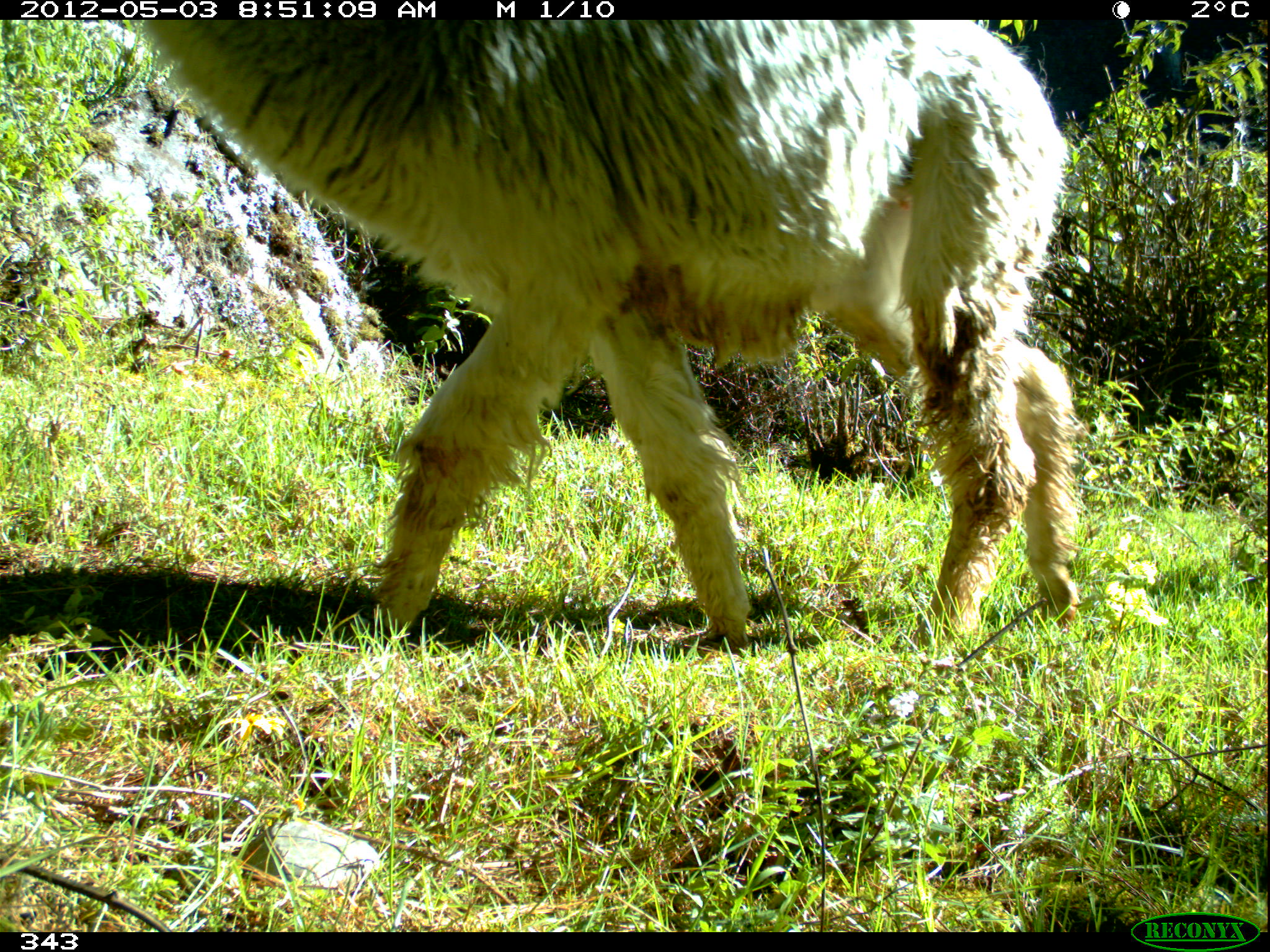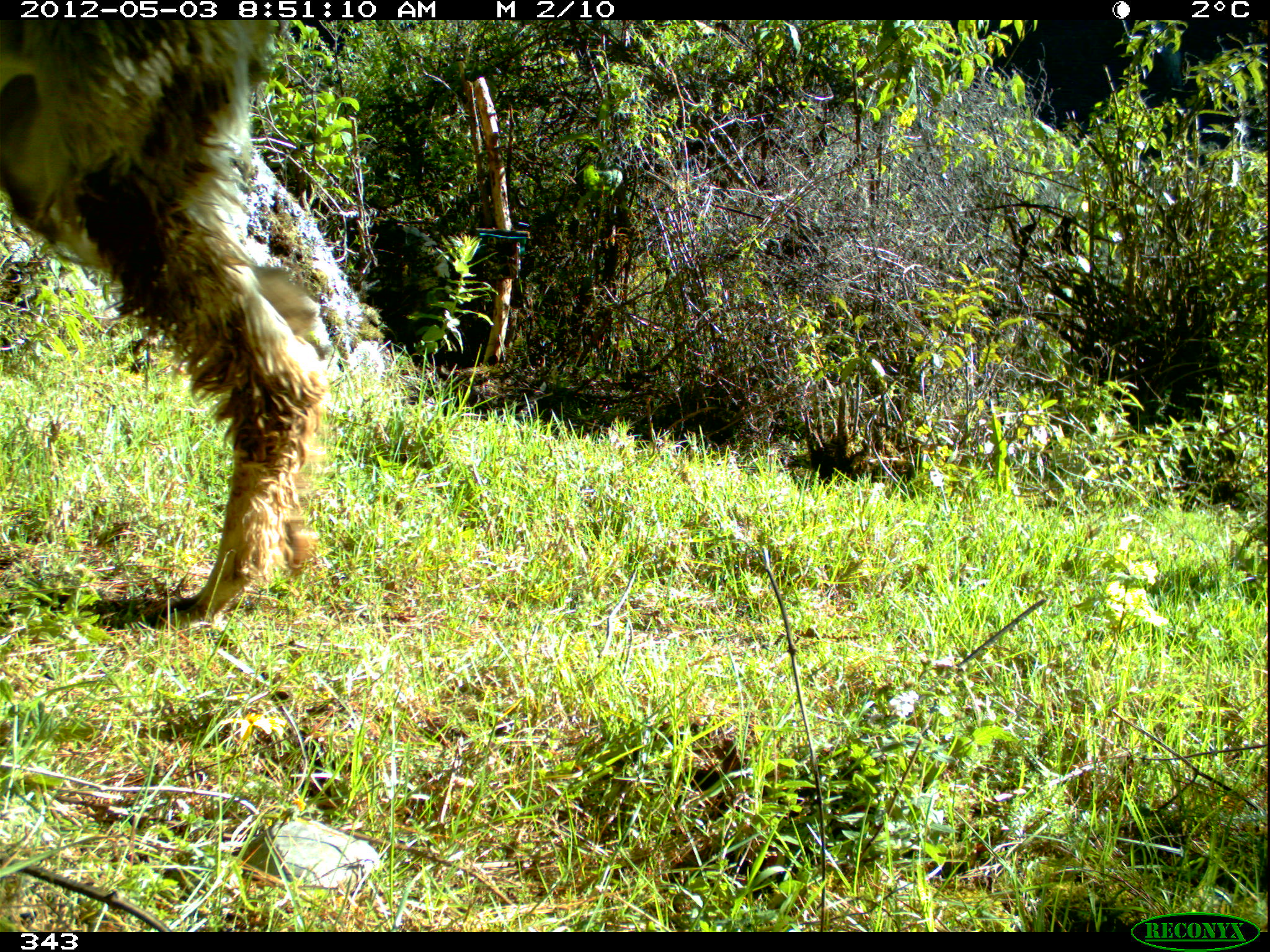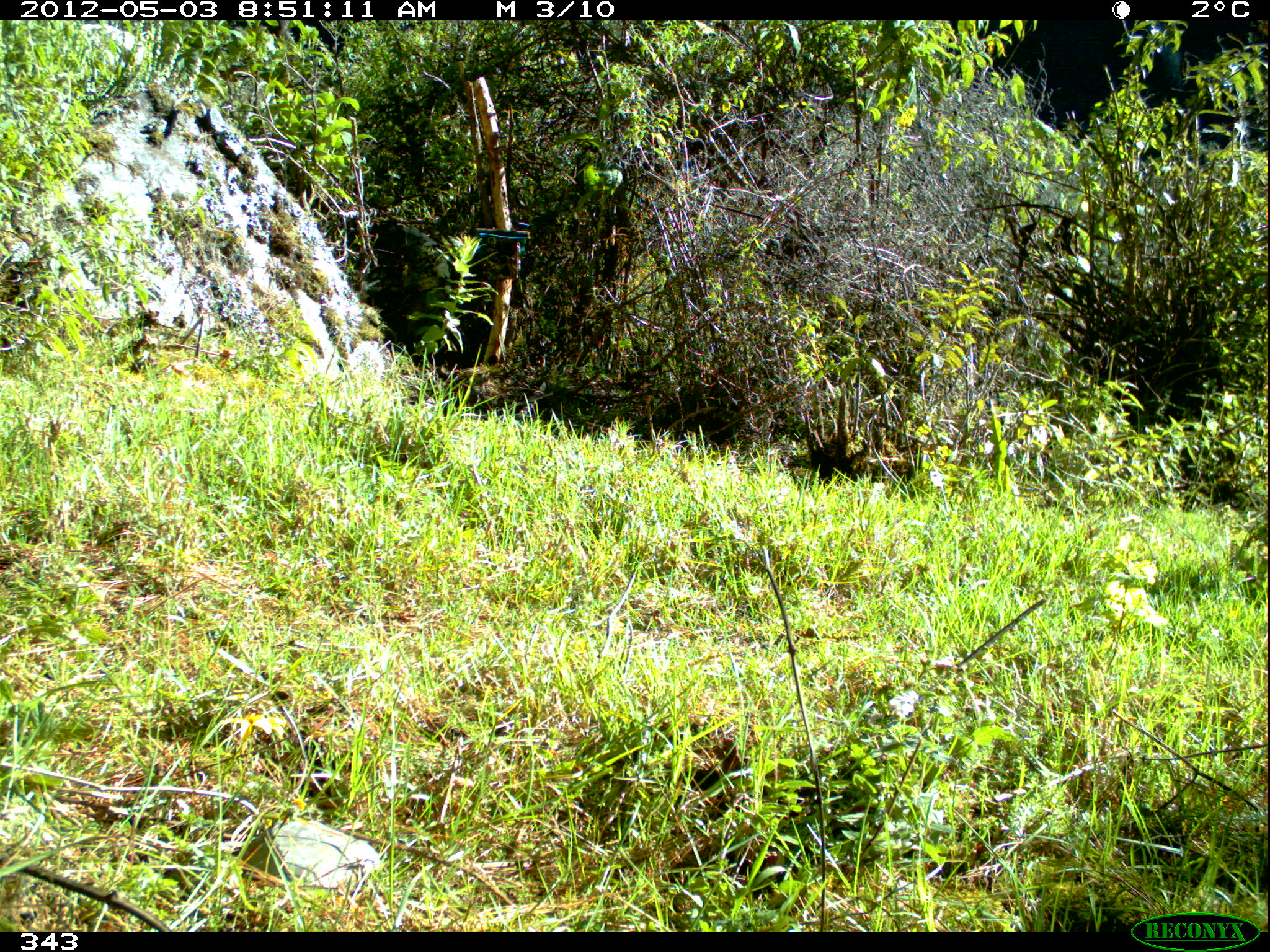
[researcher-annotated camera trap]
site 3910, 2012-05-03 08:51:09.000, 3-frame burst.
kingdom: Animalia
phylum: Chordata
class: Mammalia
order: Artiodactyla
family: Camelidae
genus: Vicugna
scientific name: Vicugna pacos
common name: alpaca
Vicugna pacos (alpaca).